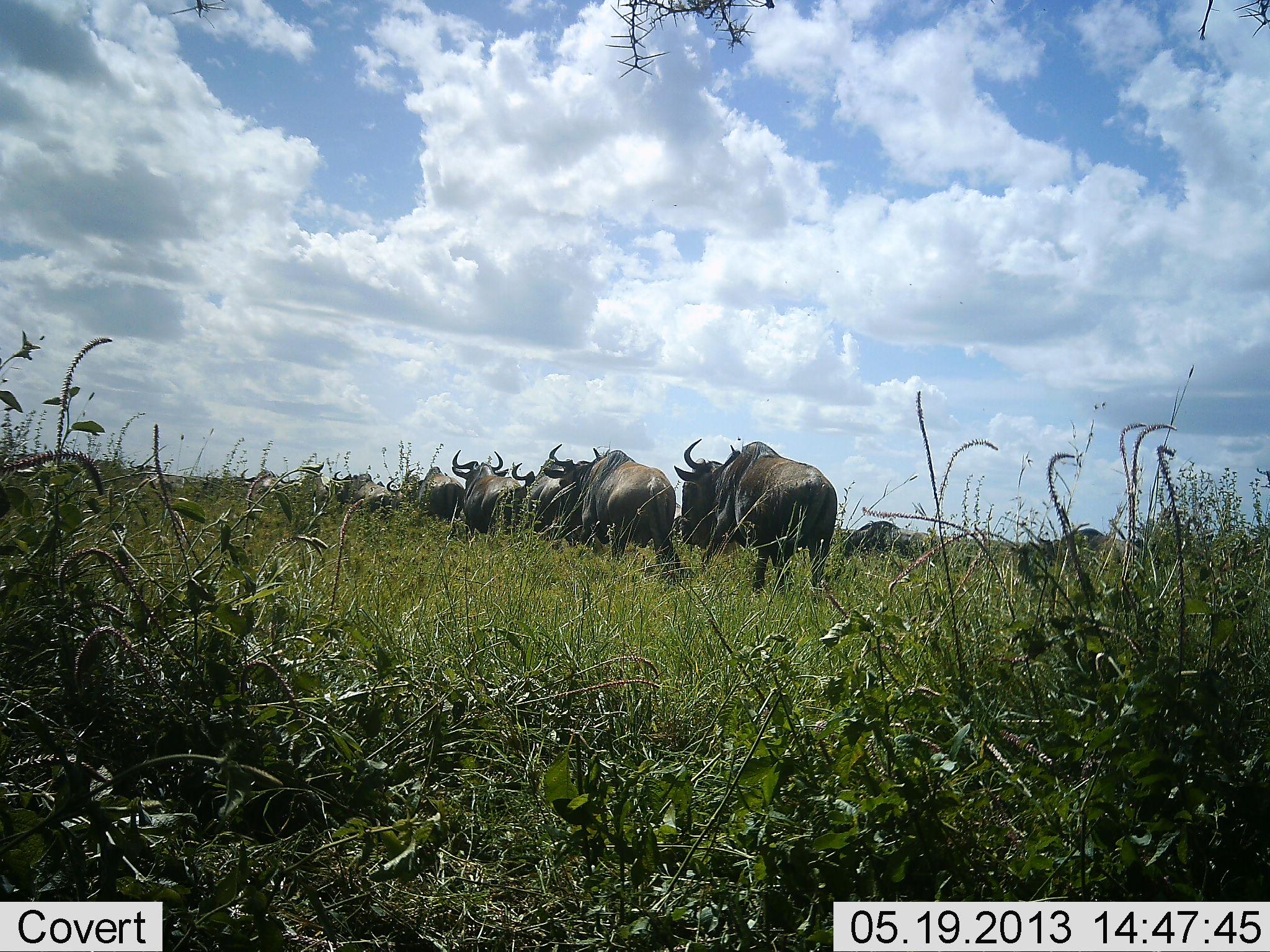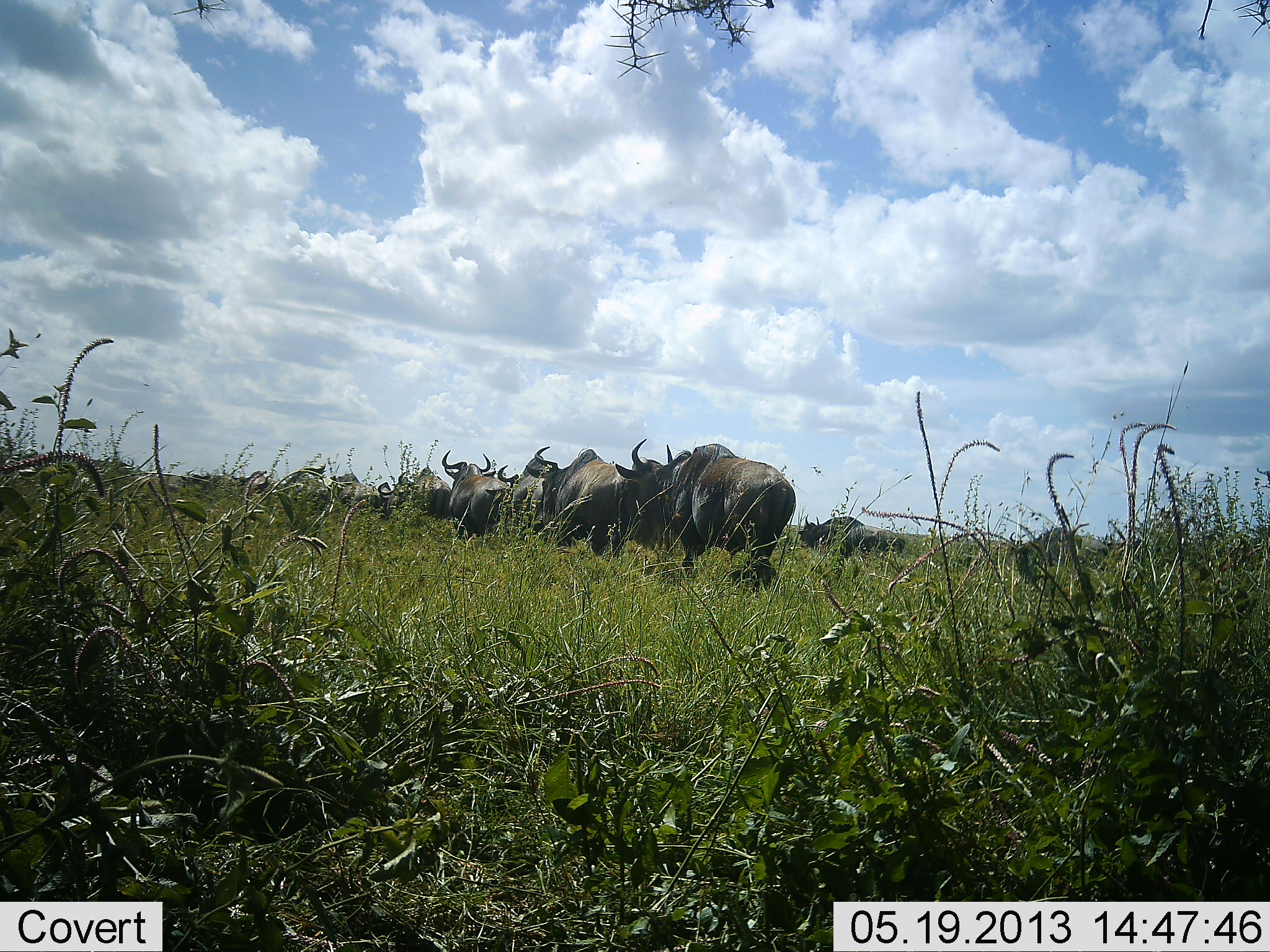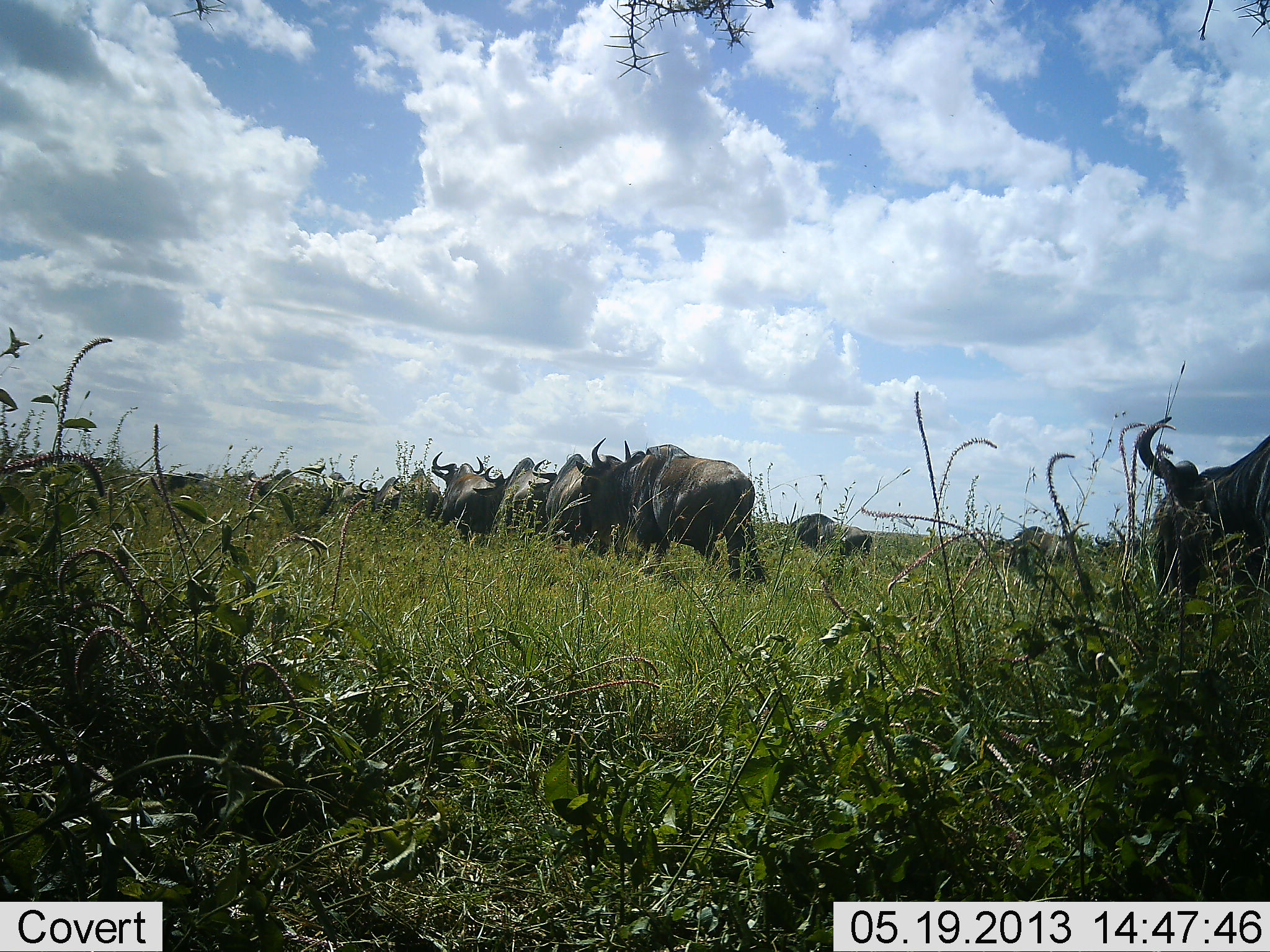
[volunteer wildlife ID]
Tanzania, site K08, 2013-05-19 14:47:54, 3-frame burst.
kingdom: Animalia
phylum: Chordata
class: Mammalia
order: Artiodactyla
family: Bovidae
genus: Connochaetes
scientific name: Connochaetes taurinus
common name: blue wildebeest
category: wildebeest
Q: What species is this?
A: Wildebeest (blue wildebeest) (Connochaetes taurinus).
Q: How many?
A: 11-50.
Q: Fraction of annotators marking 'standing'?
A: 5%.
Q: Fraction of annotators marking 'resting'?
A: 5%.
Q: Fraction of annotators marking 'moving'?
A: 89%.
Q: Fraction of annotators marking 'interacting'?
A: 5%.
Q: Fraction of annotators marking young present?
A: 0%.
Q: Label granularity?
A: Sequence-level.